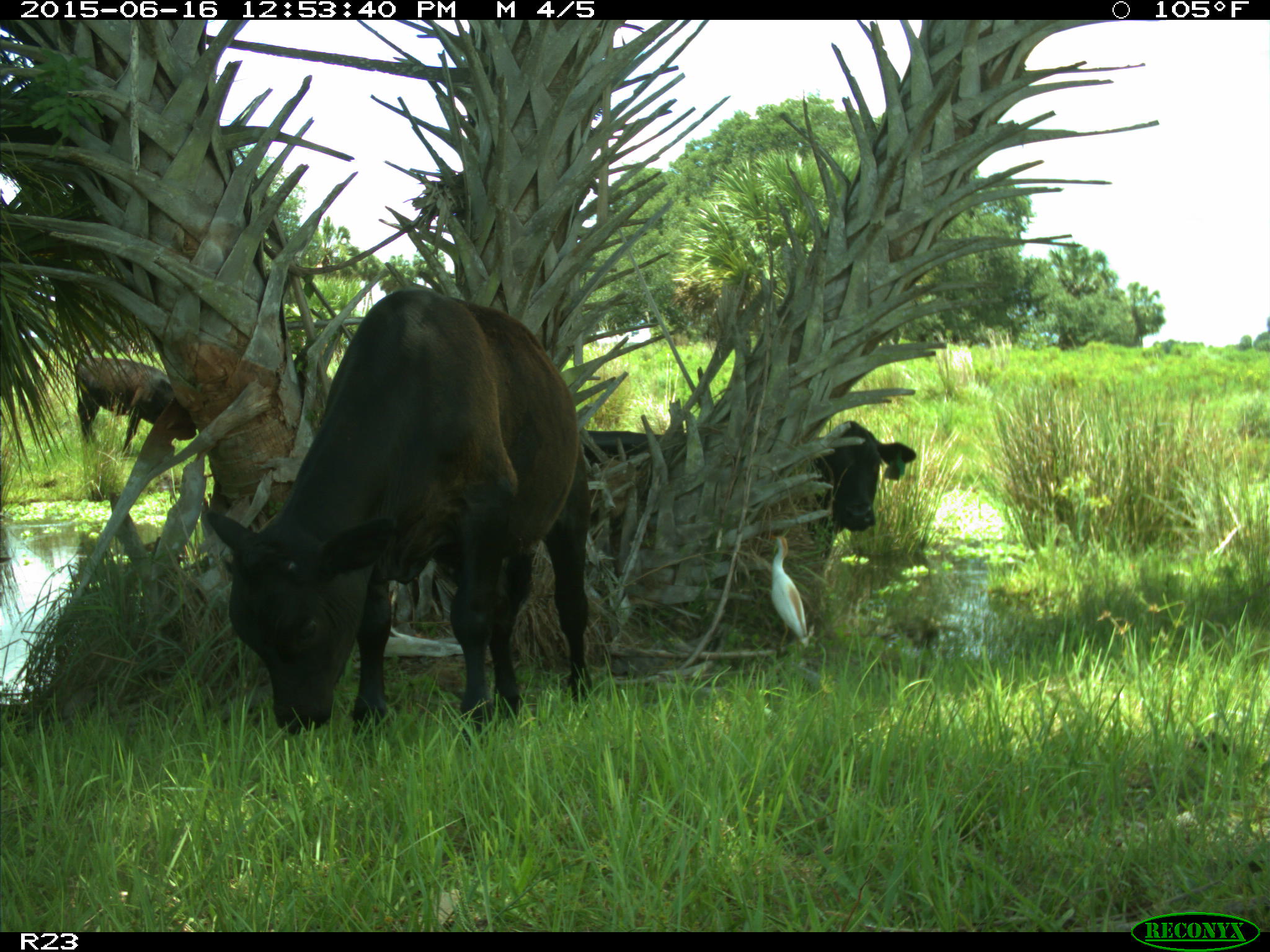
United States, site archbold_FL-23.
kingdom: Animalia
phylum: Chordata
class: Mammalia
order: Artiodactyla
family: Bovidae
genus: Bos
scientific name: Bos taurus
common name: domestic cow